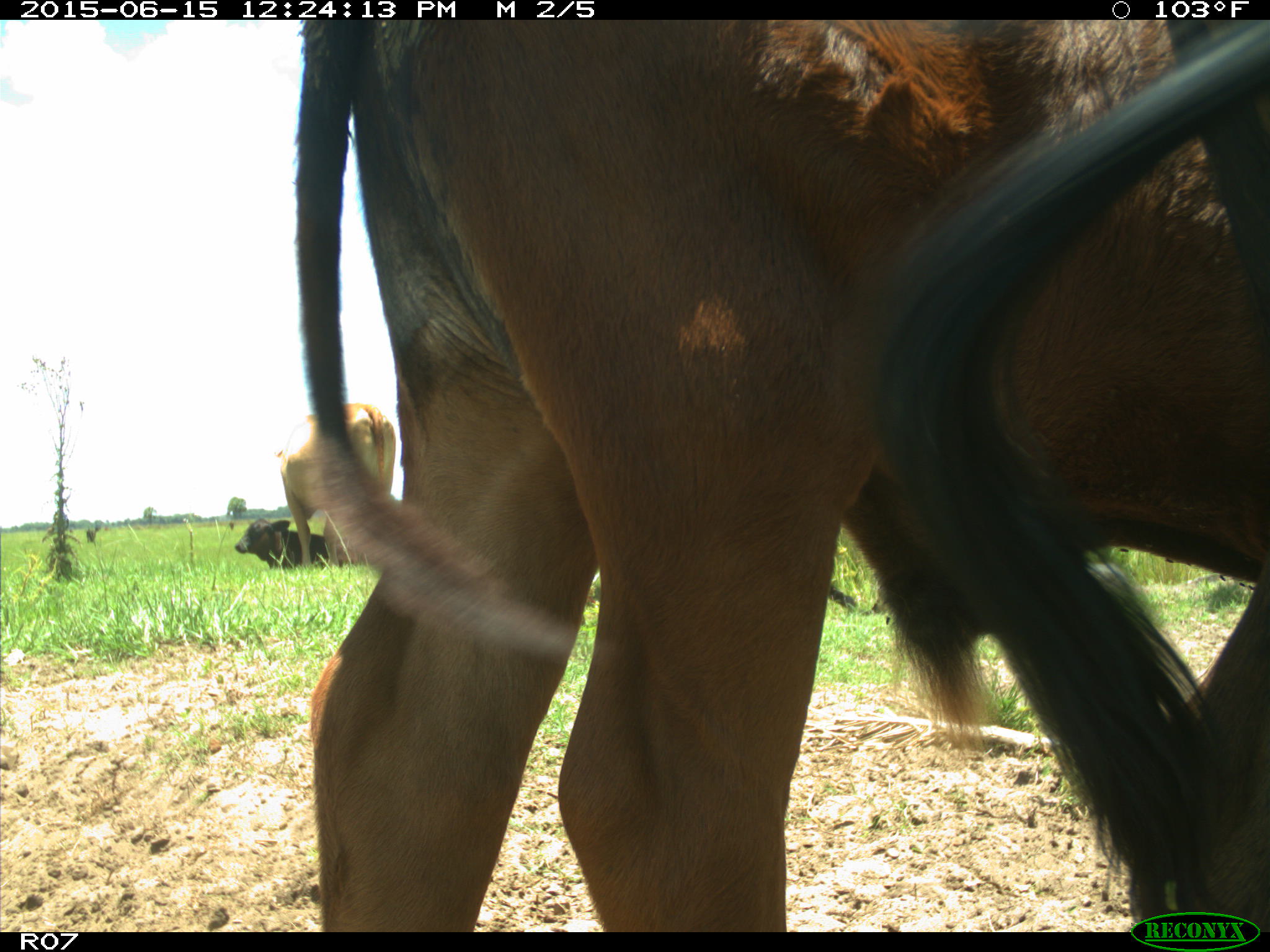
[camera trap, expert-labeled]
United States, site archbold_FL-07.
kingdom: Animalia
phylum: Chordata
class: Mammalia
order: Artiodactyla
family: Bovidae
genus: Bos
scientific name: Bos taurus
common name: domestic cow